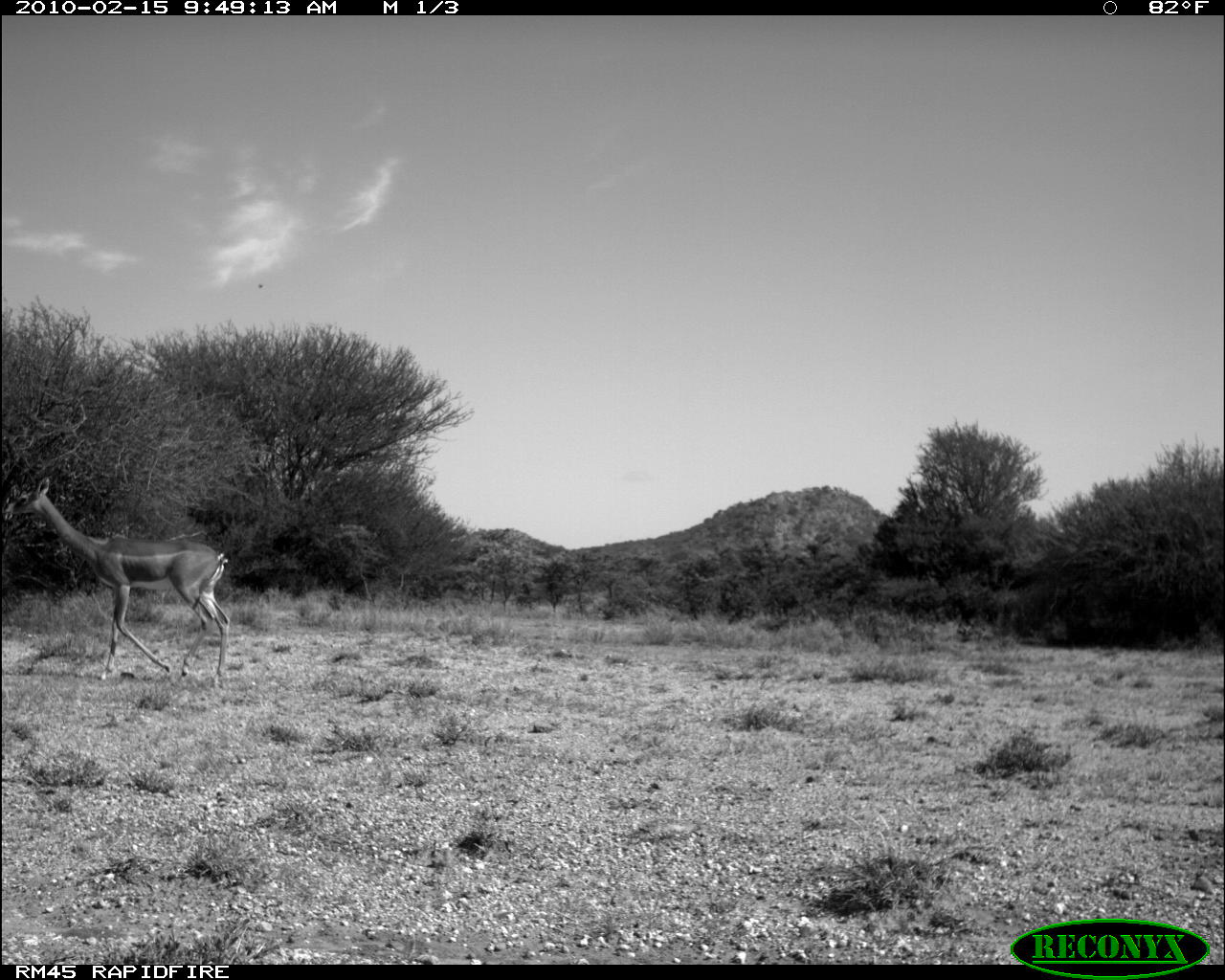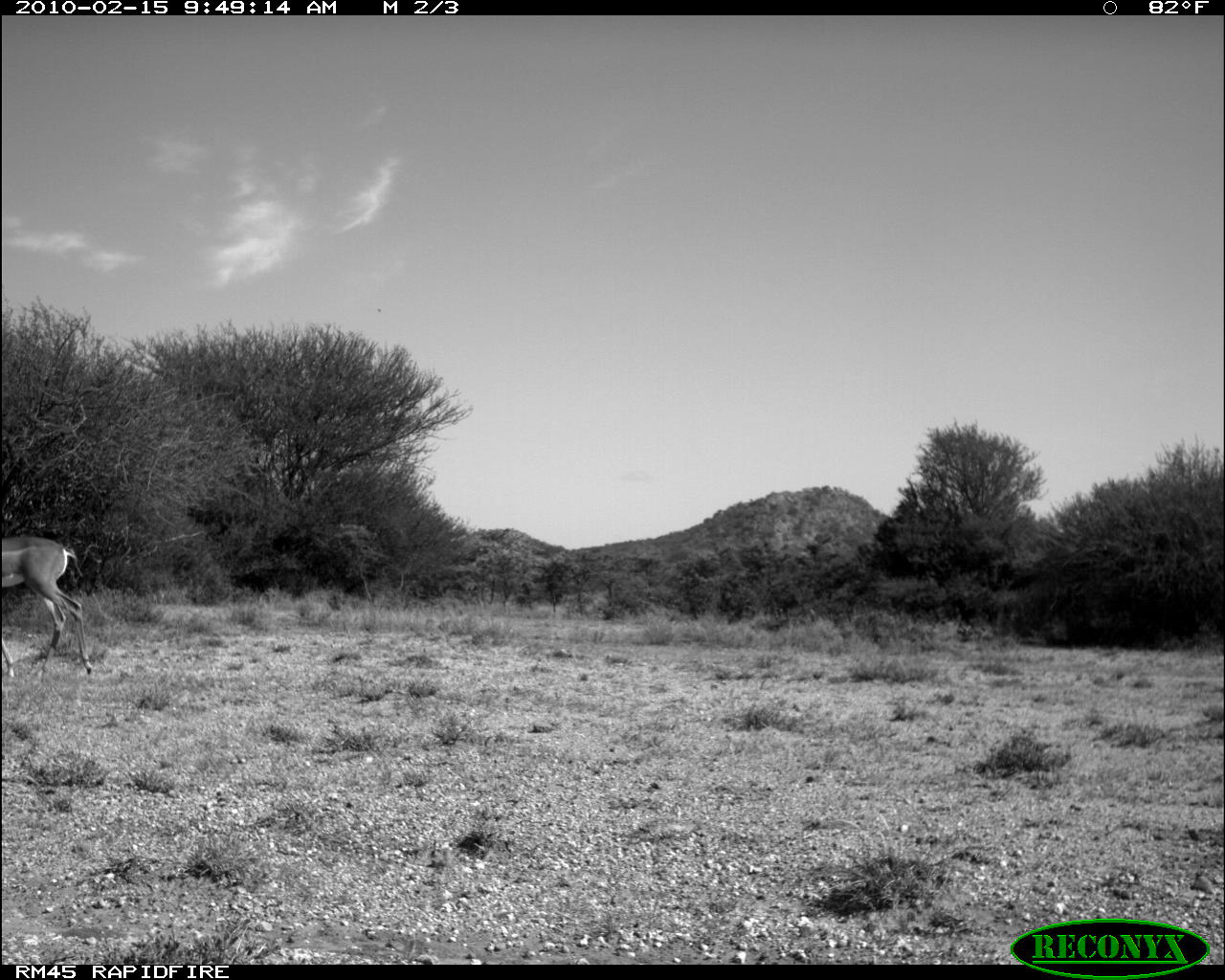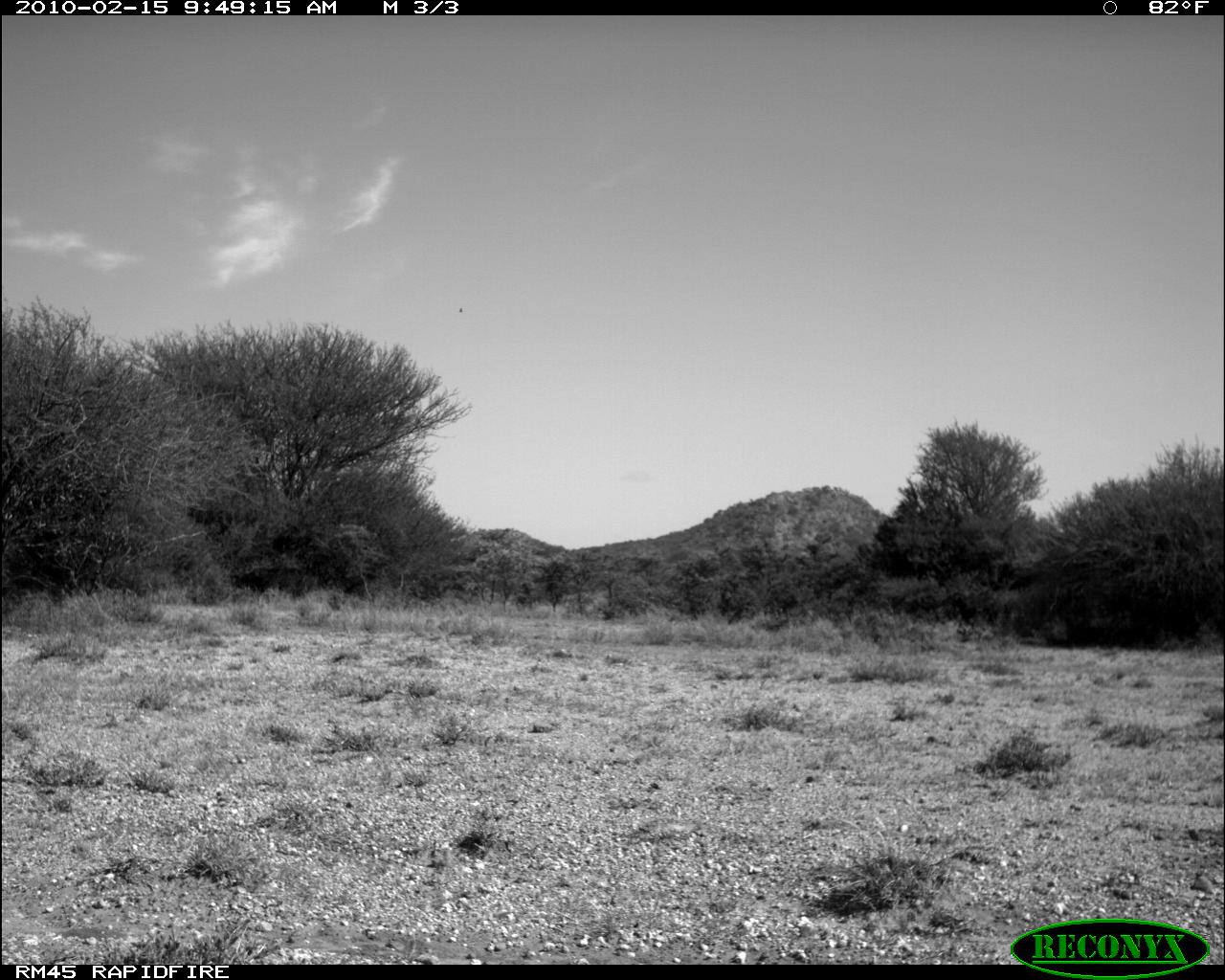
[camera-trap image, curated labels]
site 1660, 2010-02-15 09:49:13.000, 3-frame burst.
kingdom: Animalia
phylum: Chordata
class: Mammalia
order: Artiodactyla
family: Bovidae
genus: Litocranius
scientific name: Litocranius walleri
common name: gerenuk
Litocranius walleri (gerenuk), count 1.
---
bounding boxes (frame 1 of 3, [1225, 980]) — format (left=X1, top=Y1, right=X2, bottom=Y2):
litocranius walleri: (left=1, top=476, right=230, bottom=687)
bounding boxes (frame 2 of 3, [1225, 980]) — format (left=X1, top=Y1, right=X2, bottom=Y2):
litocranius walleri: (left=1, top=536, right=94, bottom=678)